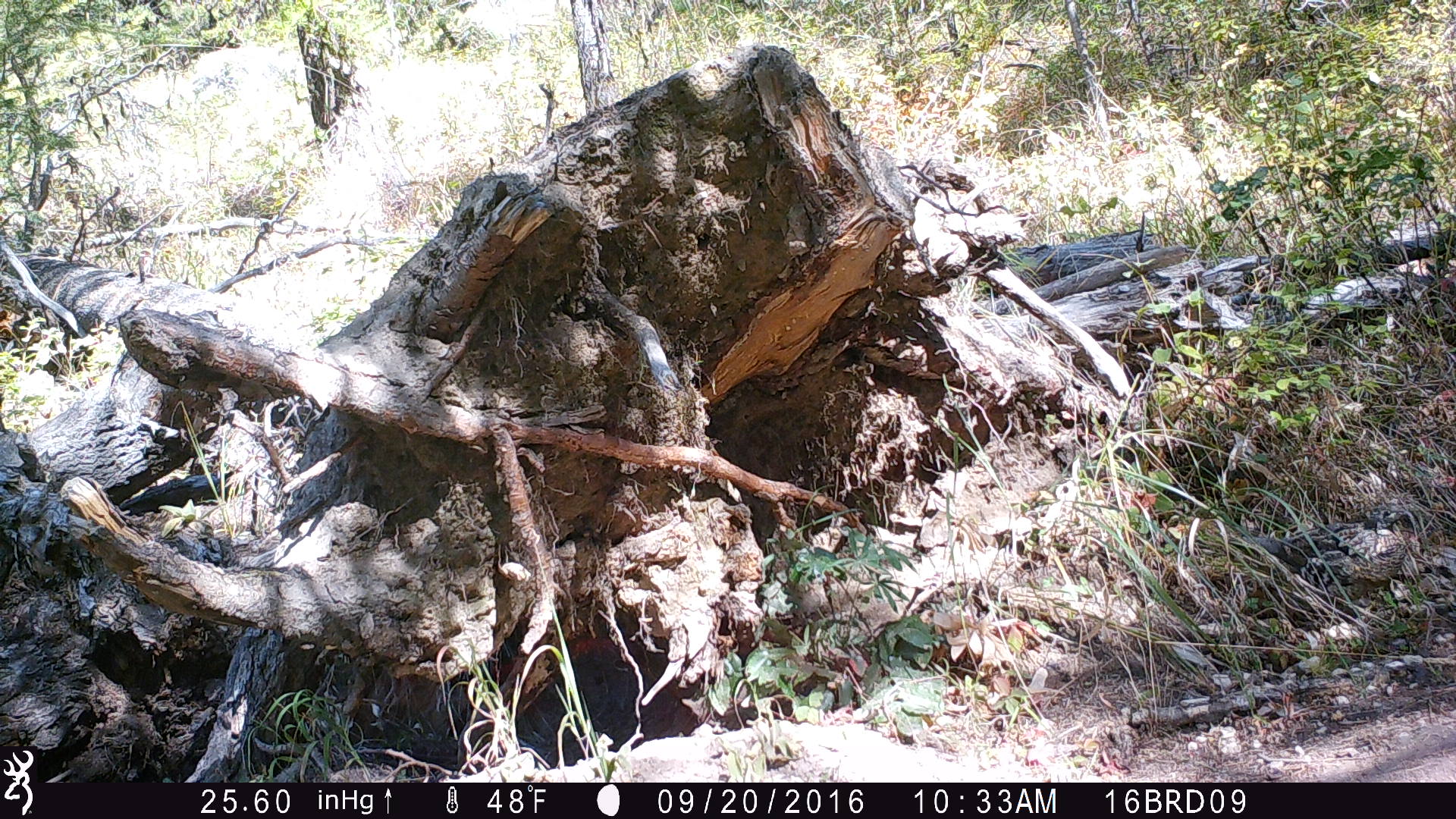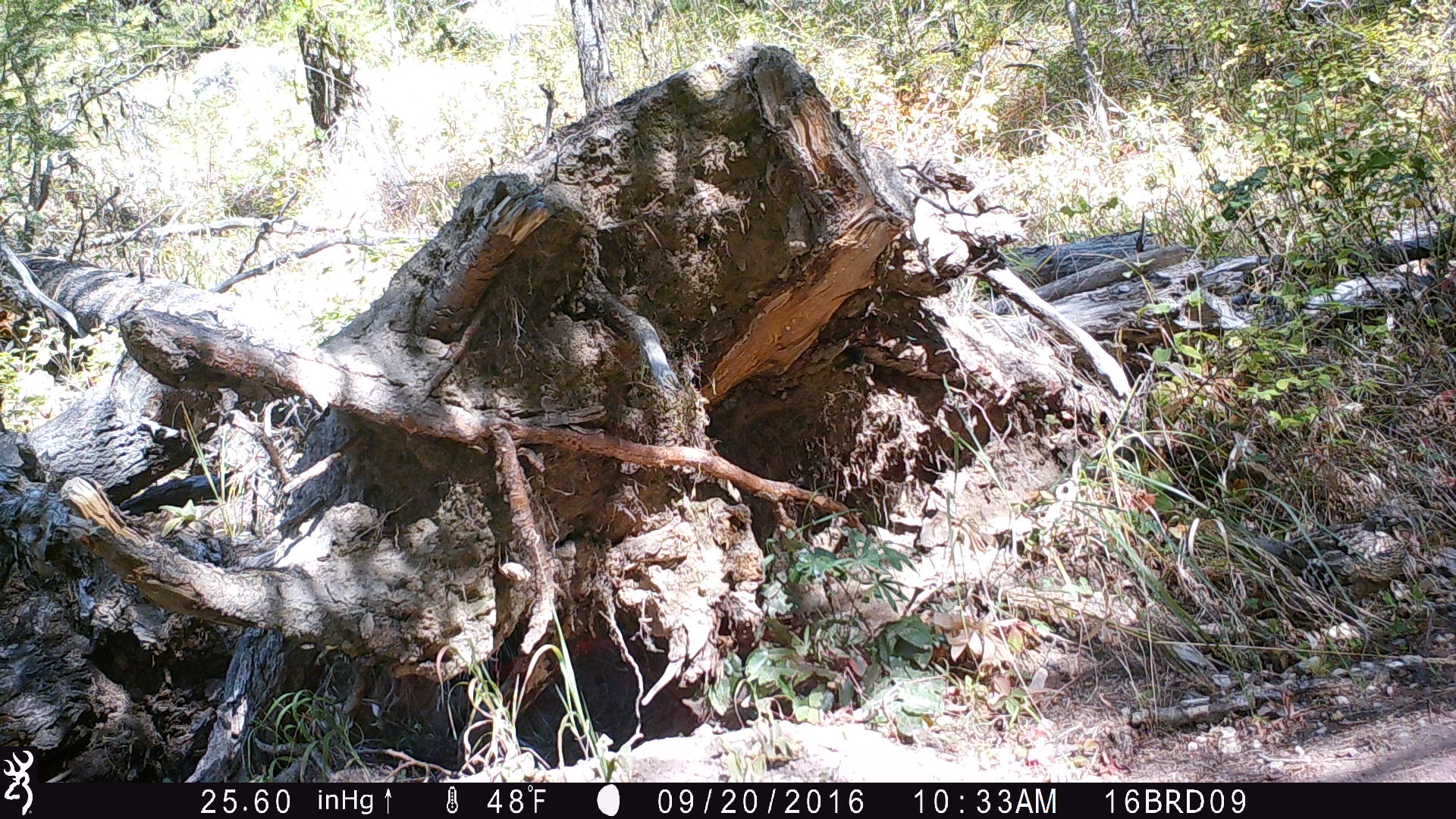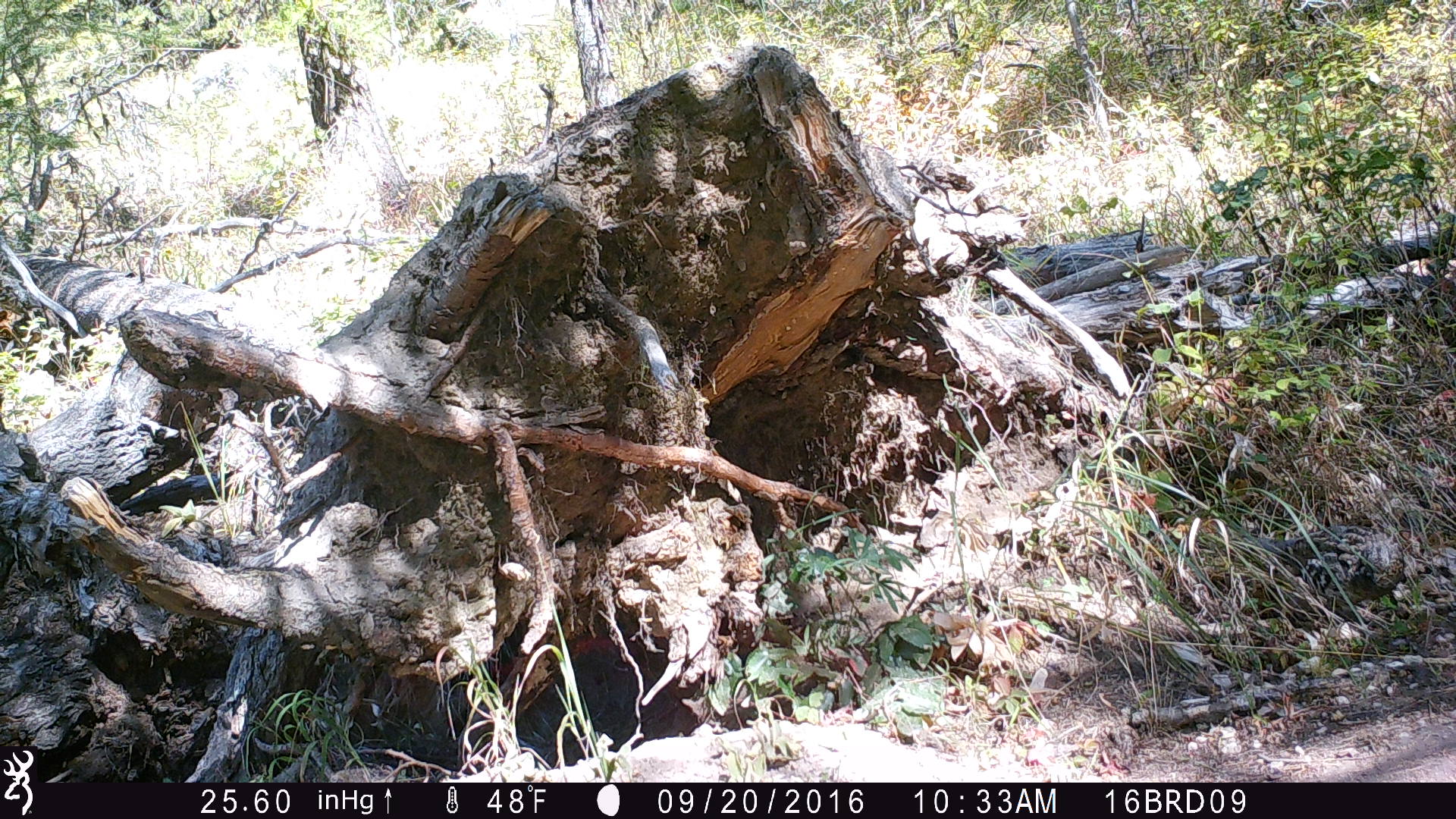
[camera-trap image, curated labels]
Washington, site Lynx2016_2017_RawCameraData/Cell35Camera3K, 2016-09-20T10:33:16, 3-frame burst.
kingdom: Animalia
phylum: Chordata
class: Aves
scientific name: Aves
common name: birds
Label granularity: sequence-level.